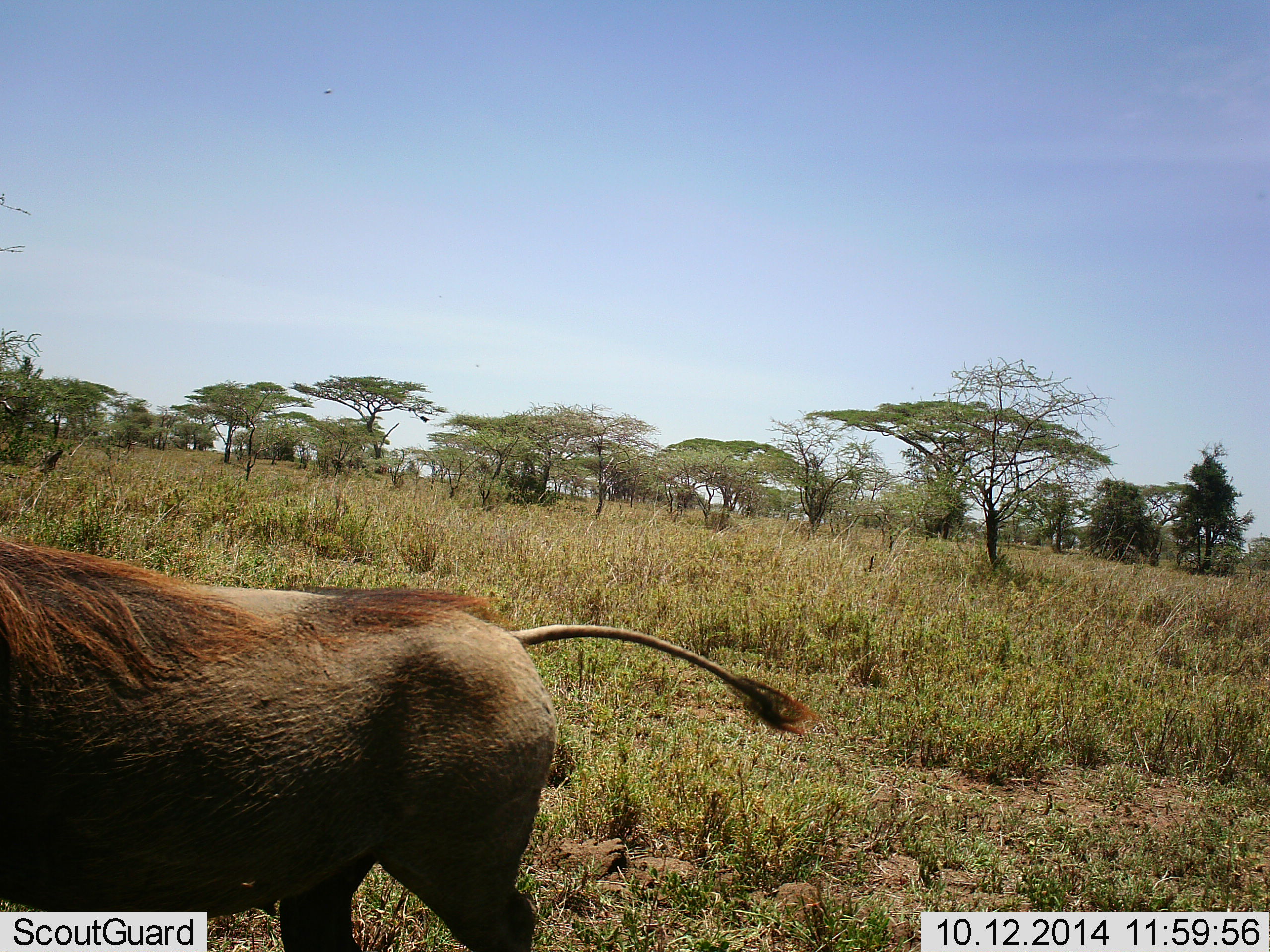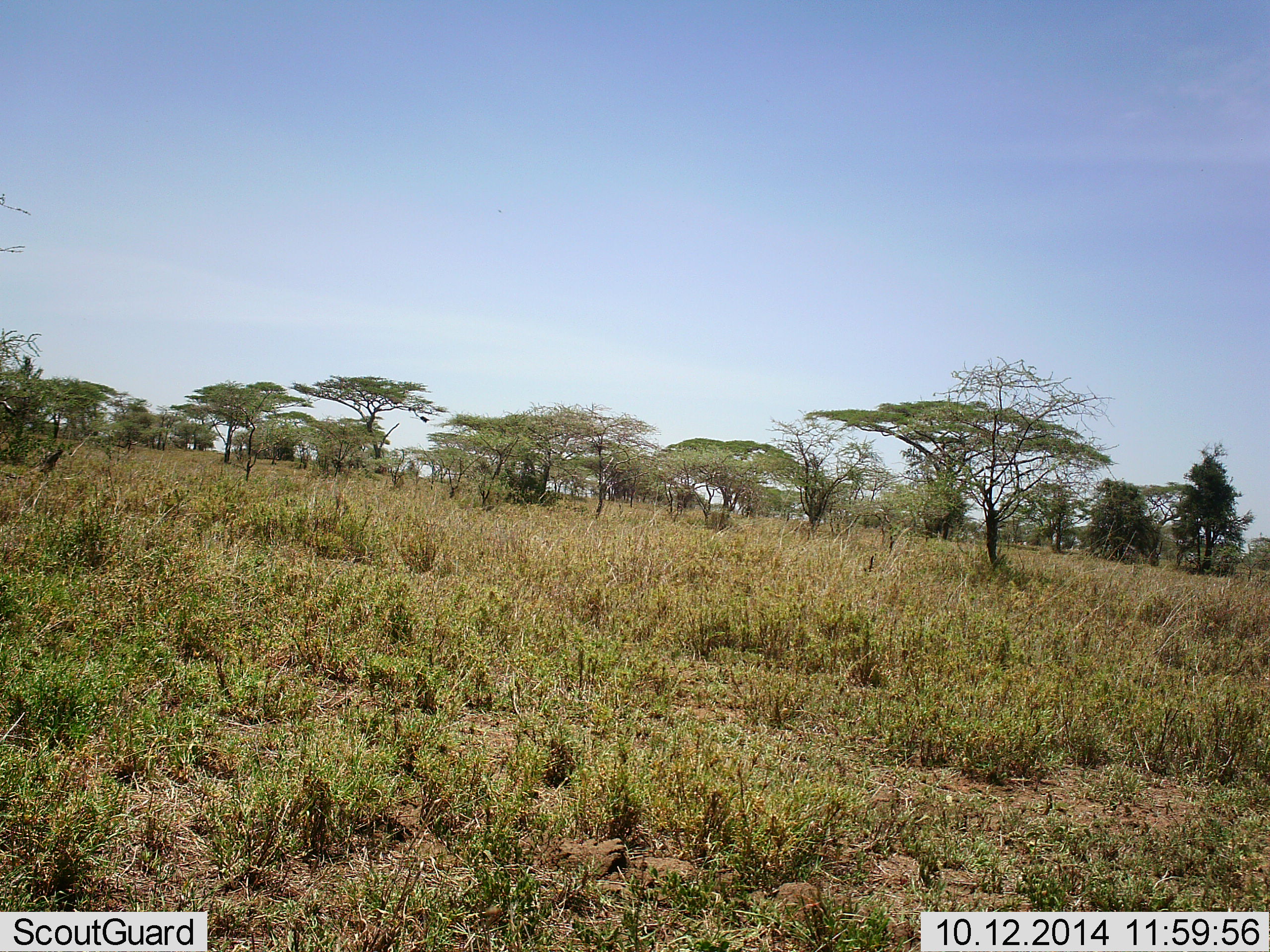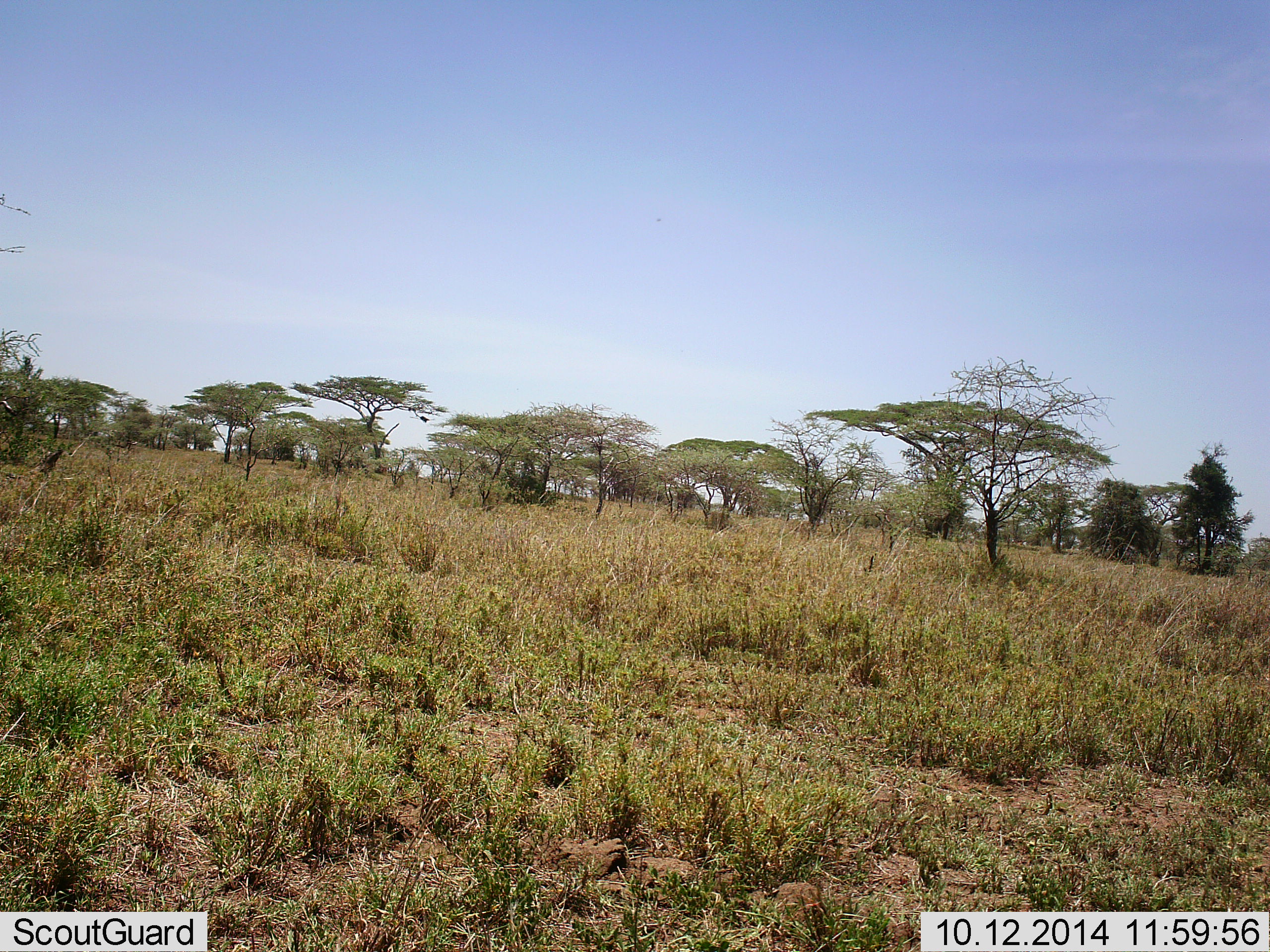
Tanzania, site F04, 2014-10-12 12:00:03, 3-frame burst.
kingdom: Animalia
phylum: Chordata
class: Mammalia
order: Artiodactyla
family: Suidae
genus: Phacochoerus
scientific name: Phacochoerus africanus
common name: warthog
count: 1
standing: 0%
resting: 0%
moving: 100%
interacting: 0%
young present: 0%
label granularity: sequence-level